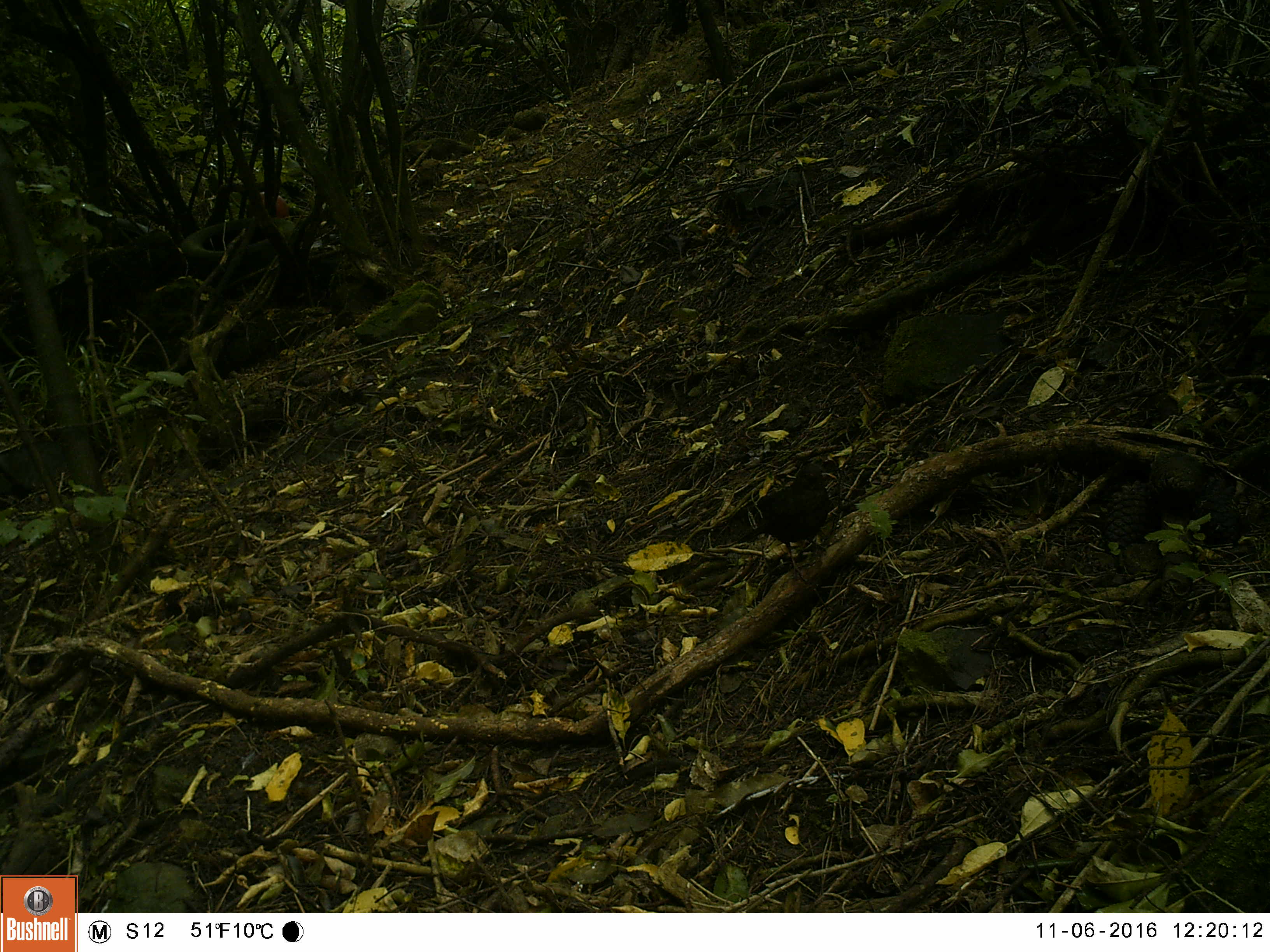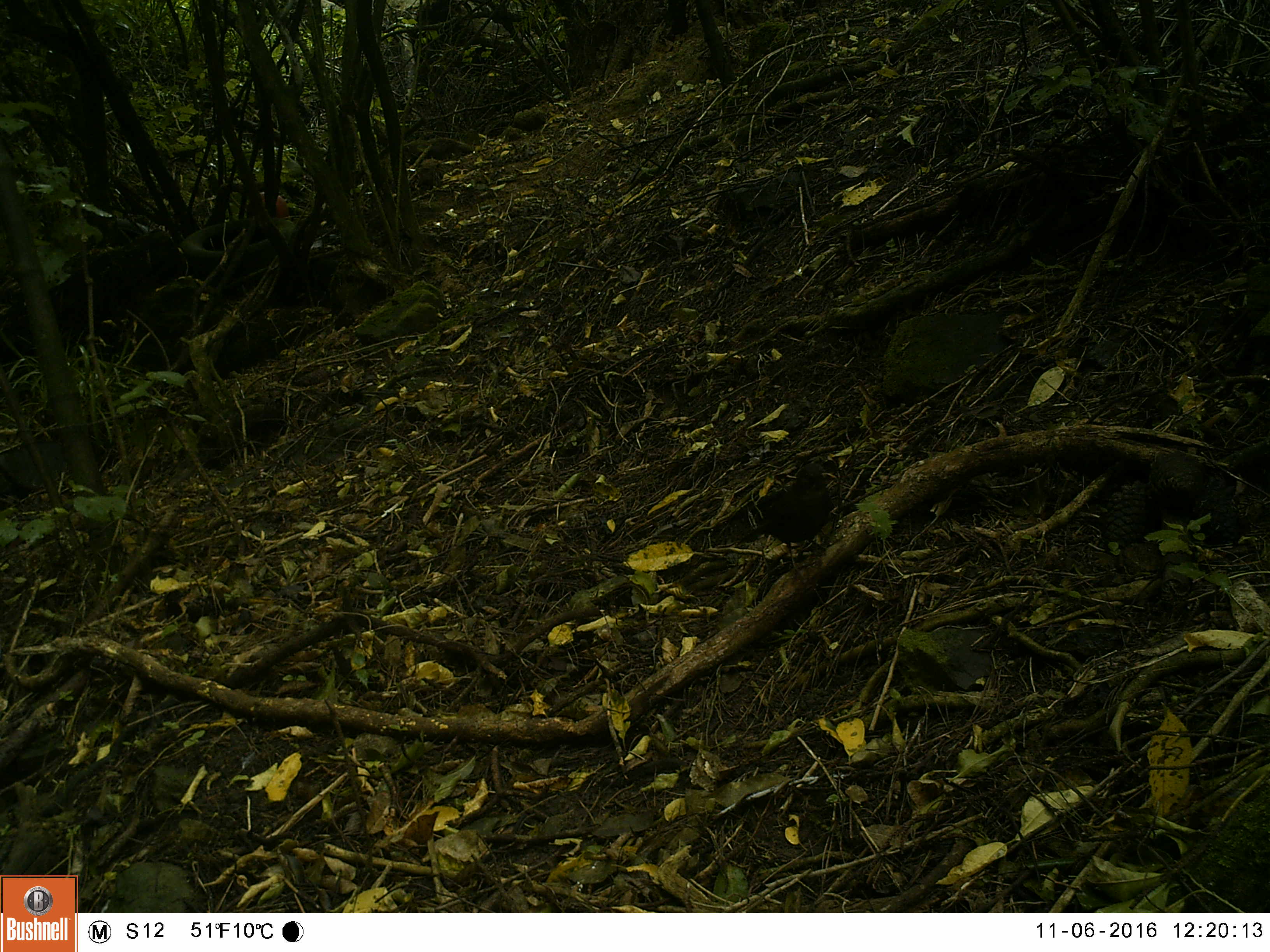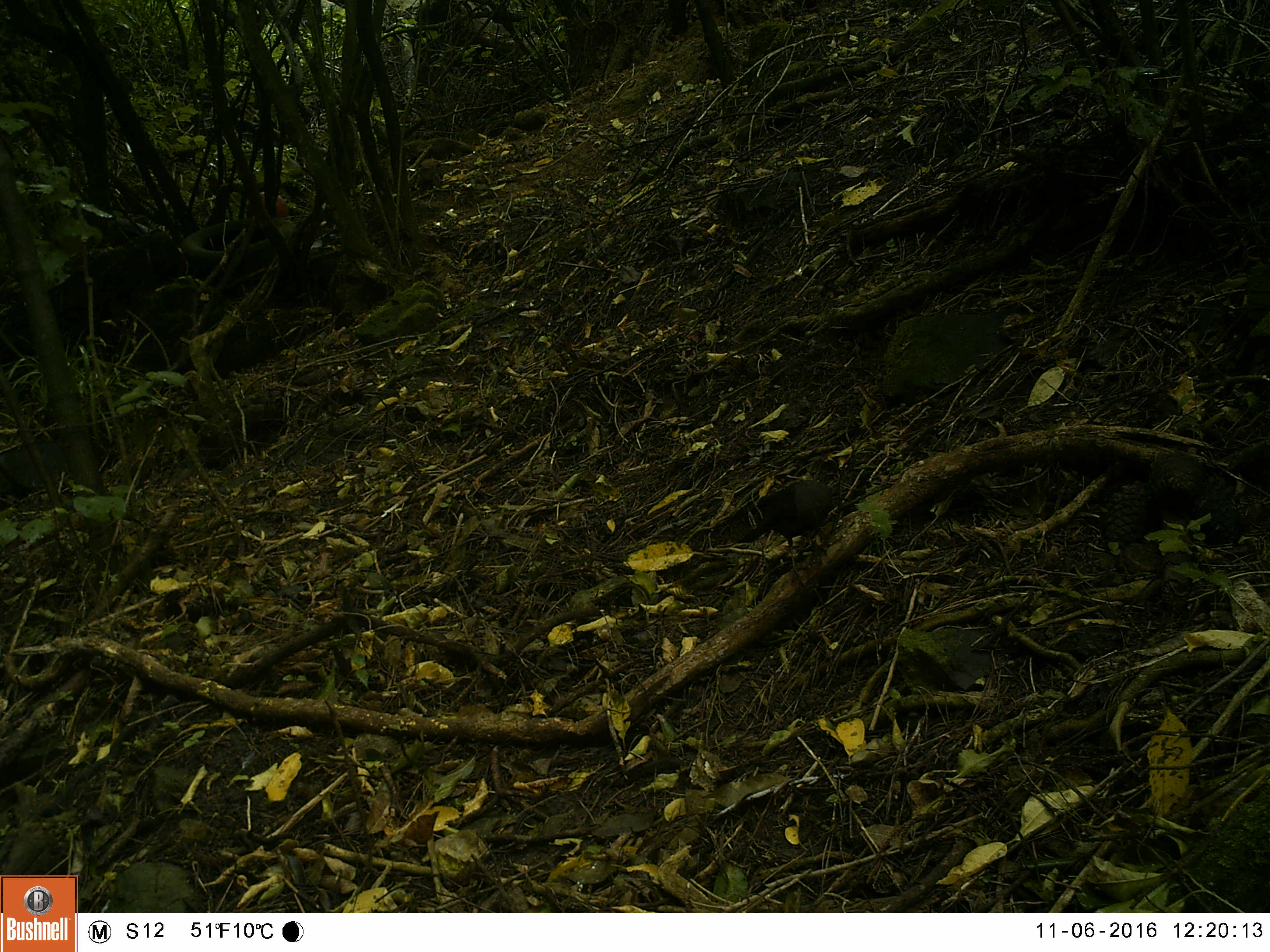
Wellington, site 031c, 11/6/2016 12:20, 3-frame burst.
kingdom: Animalia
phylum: Chordata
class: Aves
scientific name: Aves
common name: bird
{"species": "bird (Aves)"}